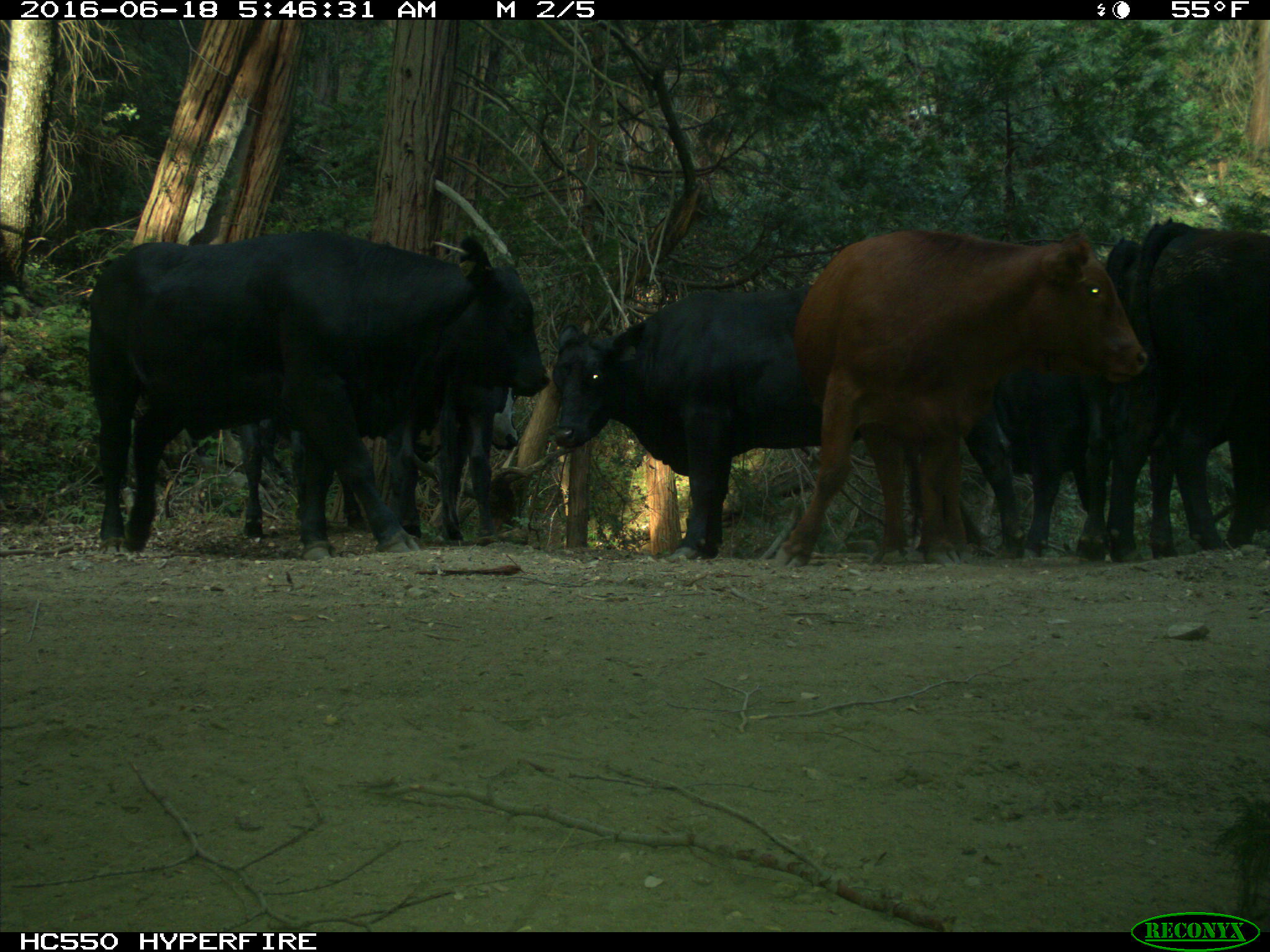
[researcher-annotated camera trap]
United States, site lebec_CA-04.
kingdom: Animalia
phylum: Chordata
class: Mammalia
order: Artiodactyla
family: Bovidae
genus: Bos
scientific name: Bos taurus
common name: domestic cow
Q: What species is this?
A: Bos taurus (domestic cow).